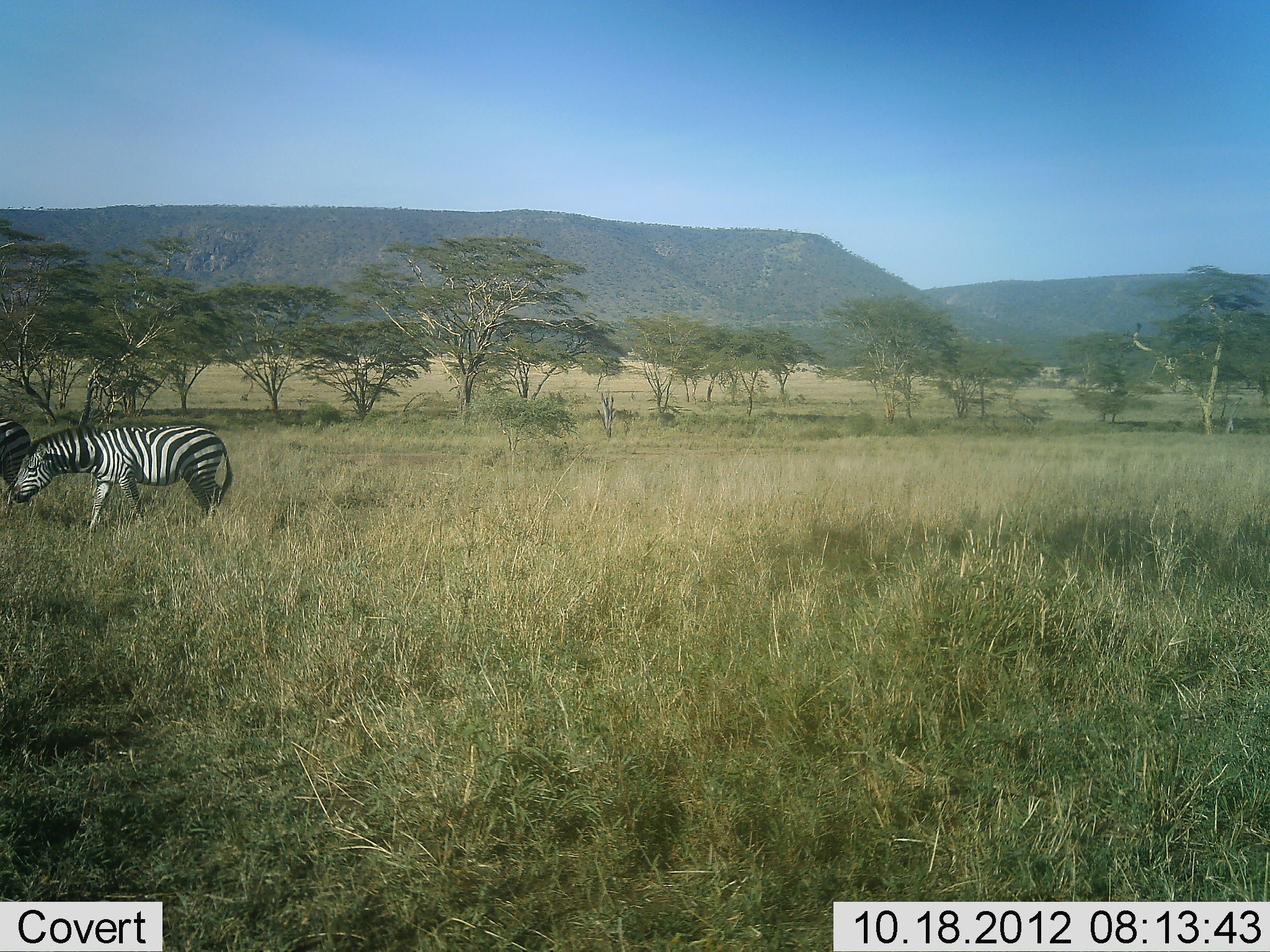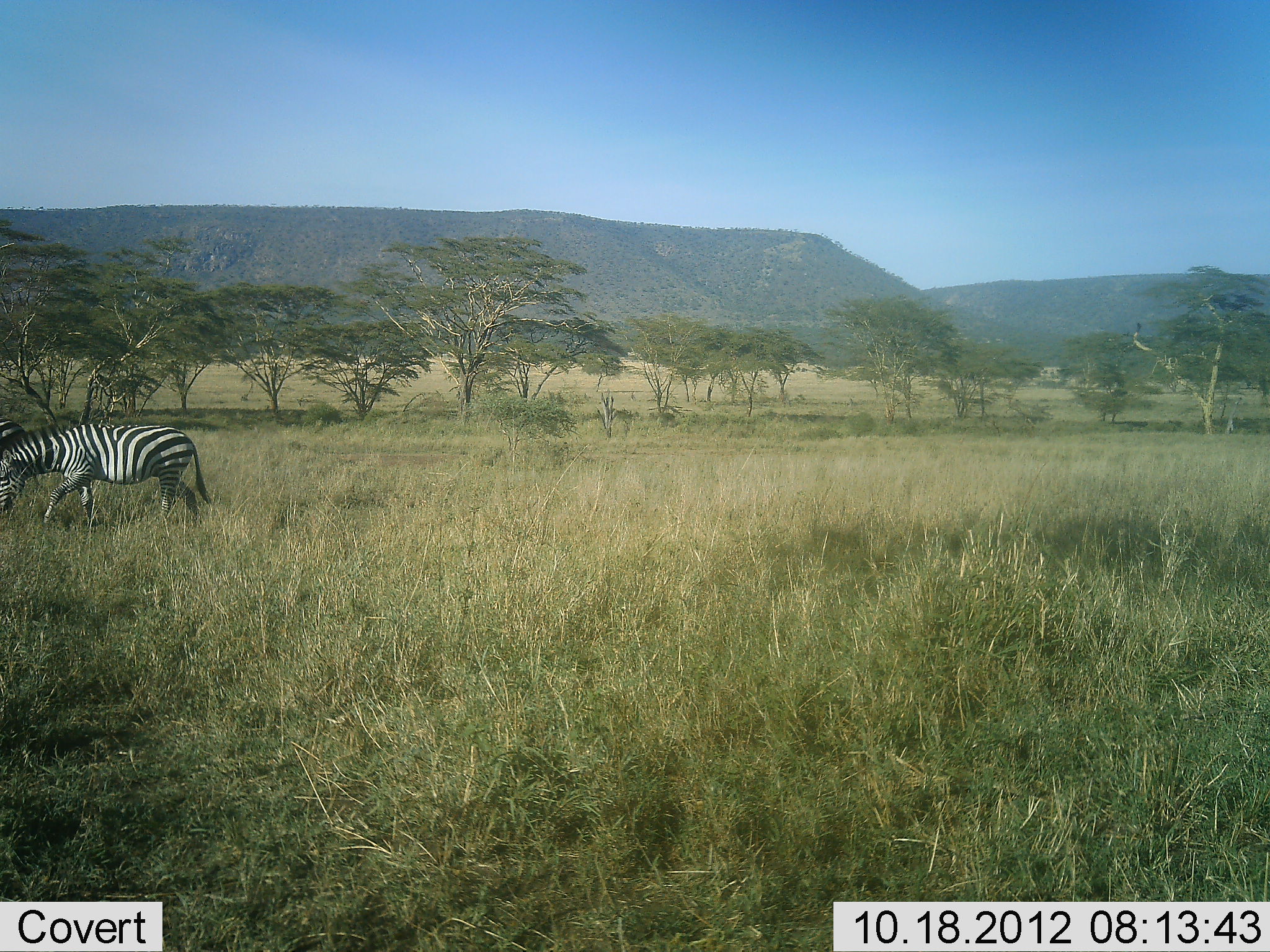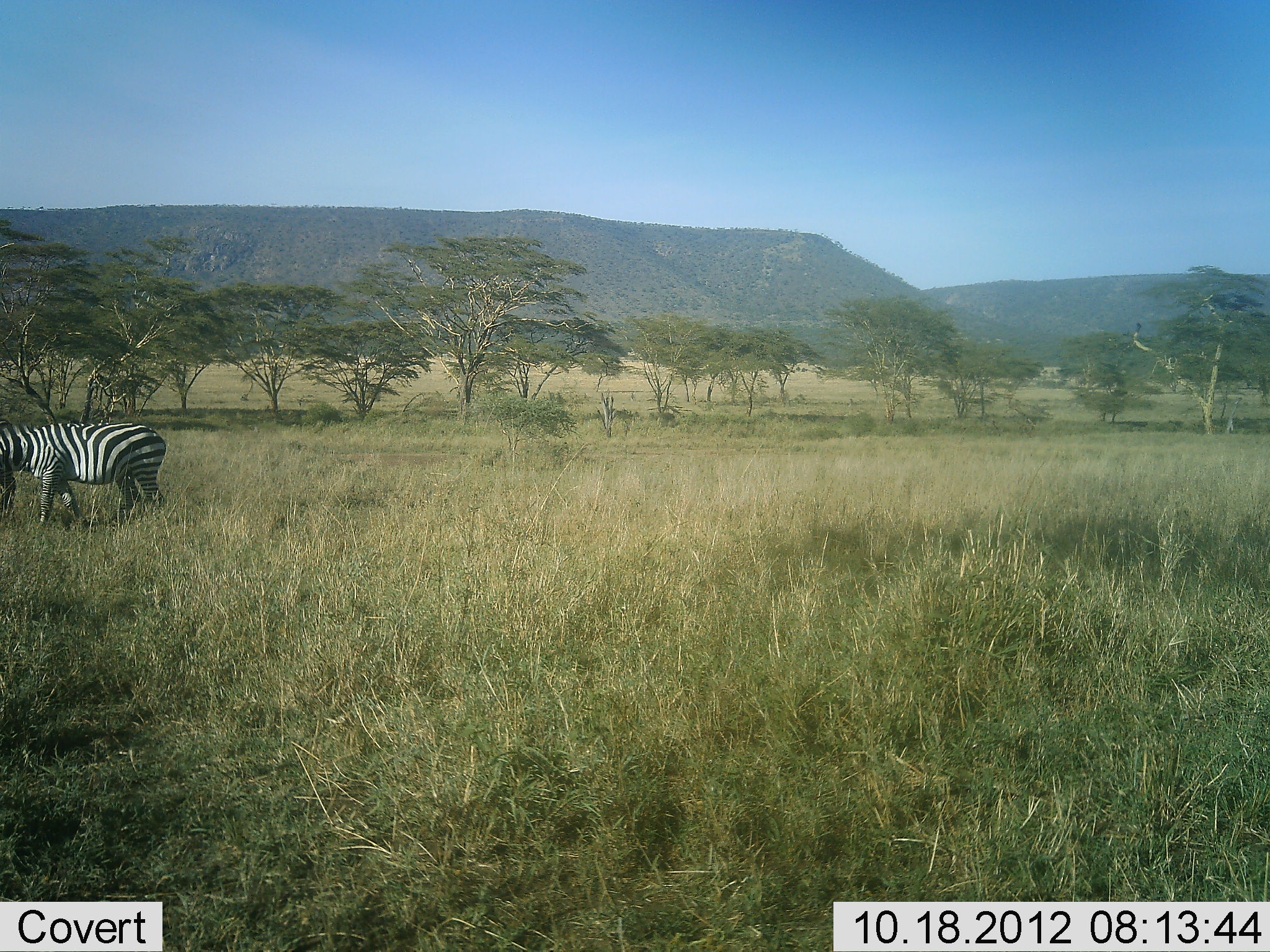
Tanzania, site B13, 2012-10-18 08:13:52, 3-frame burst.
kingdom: Animalia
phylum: Chordata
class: Mammalia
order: Perissodactyla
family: Equidae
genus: Equus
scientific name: Equus quagga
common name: plains zebra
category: zebra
Zebra (plains zebra) (Equus quagga), count 2. Behavior (volunteer vote fractions): standing 20%, resting 0%, moving 70%, interacting 0%. Young present (vote fraction): 0%. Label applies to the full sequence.